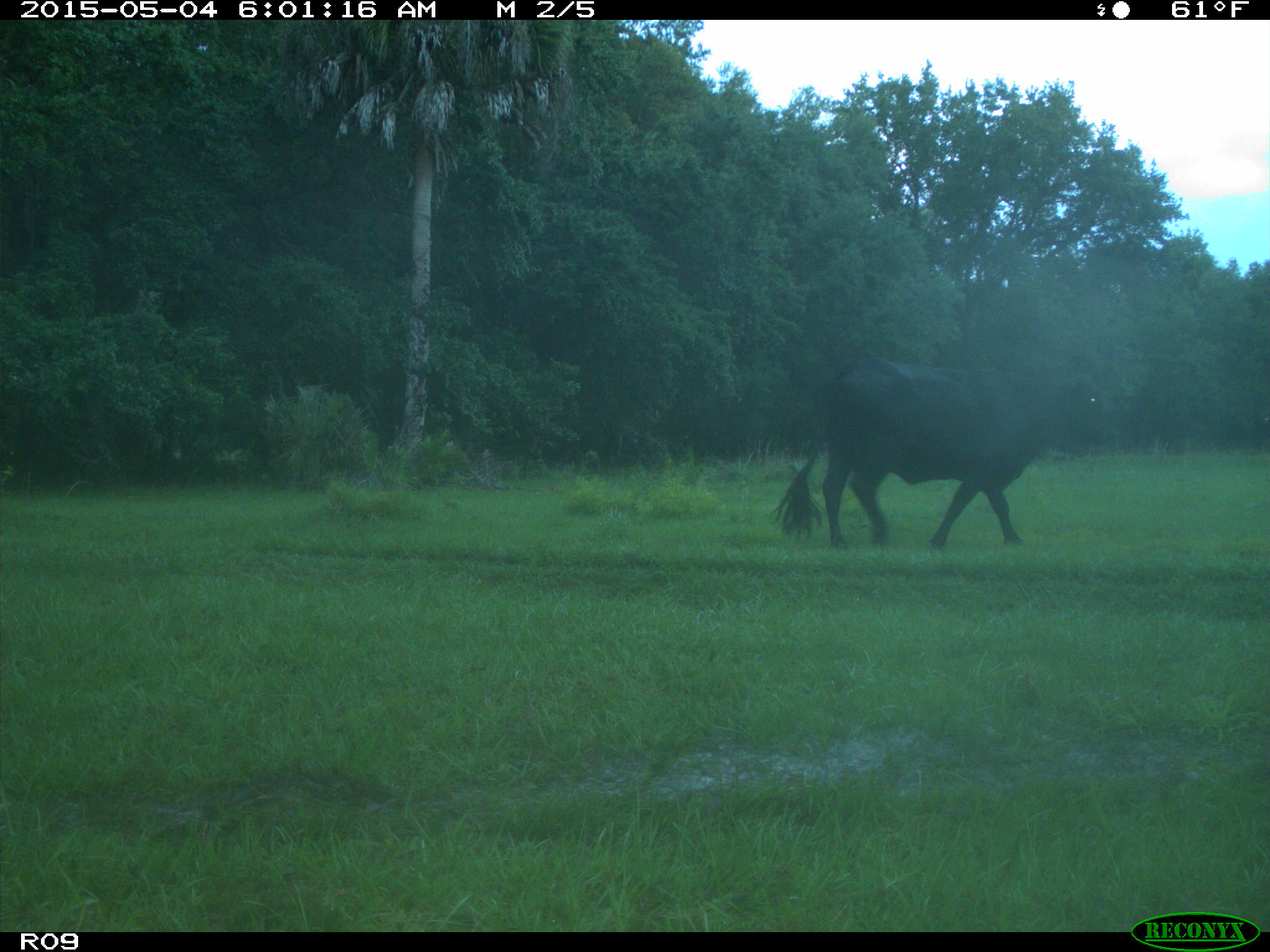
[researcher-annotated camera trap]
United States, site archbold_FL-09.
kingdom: Animalia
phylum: Chordata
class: Mammalia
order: Artiodactyla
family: Bovidae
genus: Bos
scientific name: Bos taurus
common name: domestic cow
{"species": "Bos taurus (domestic cow)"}